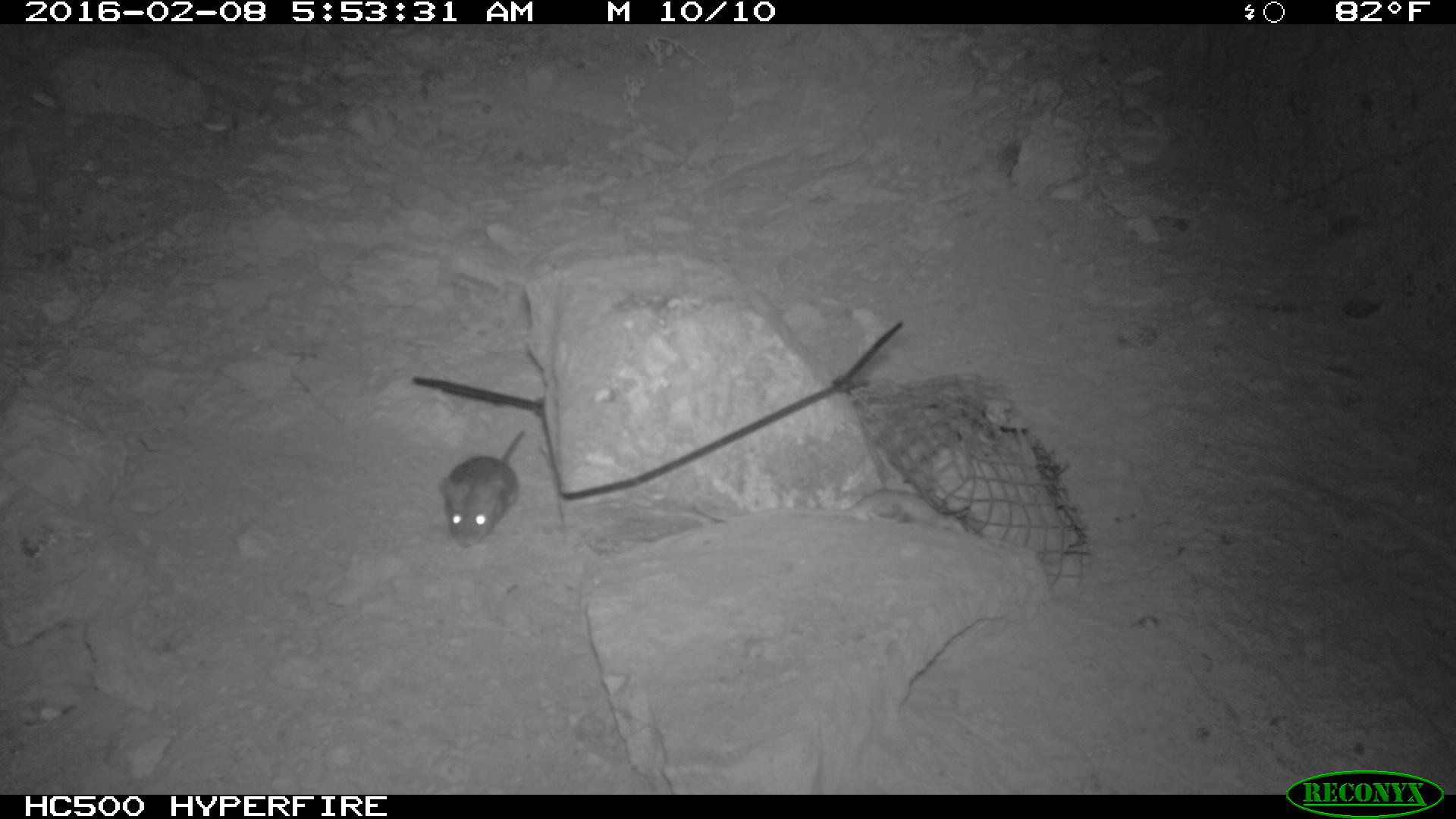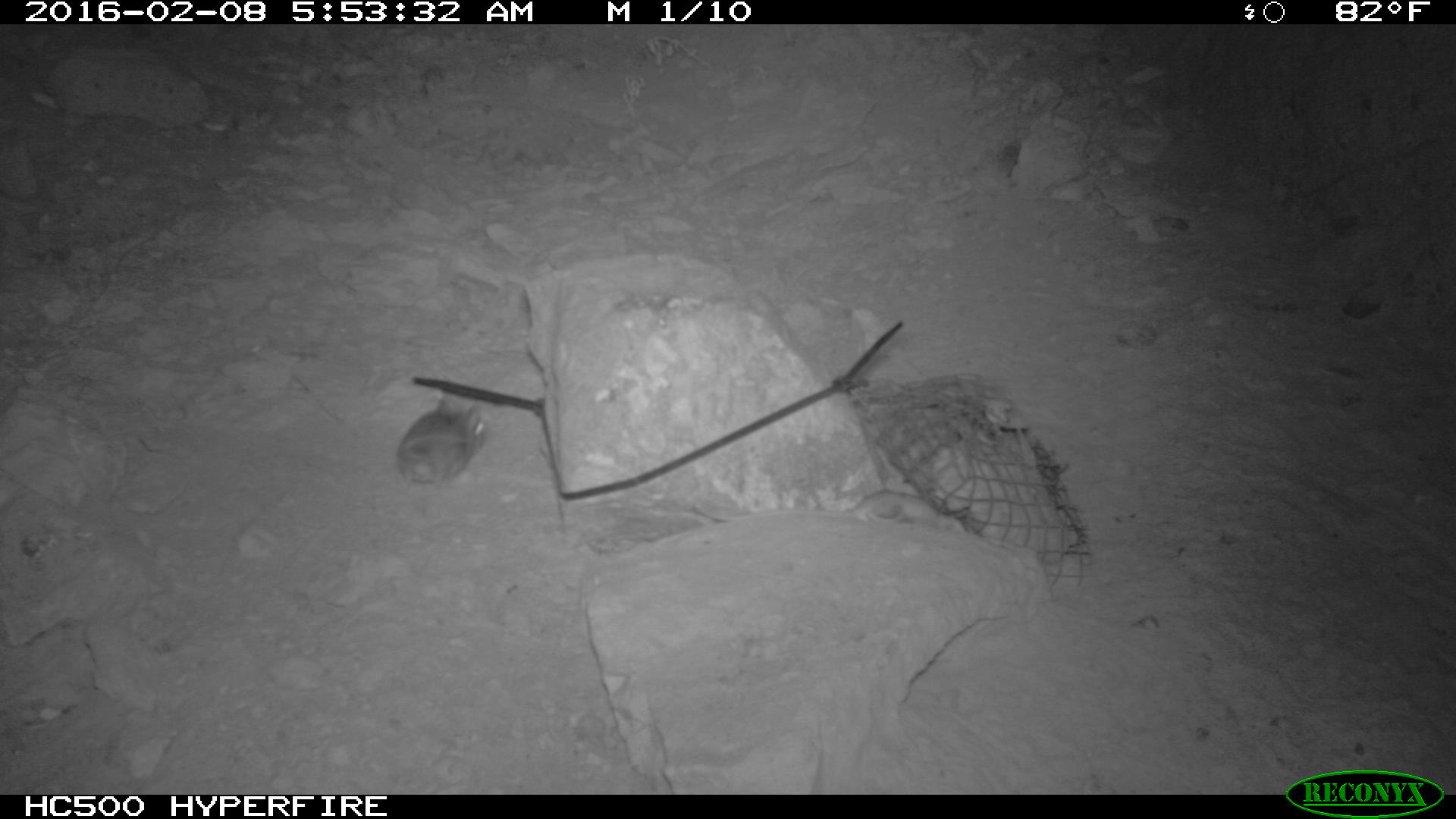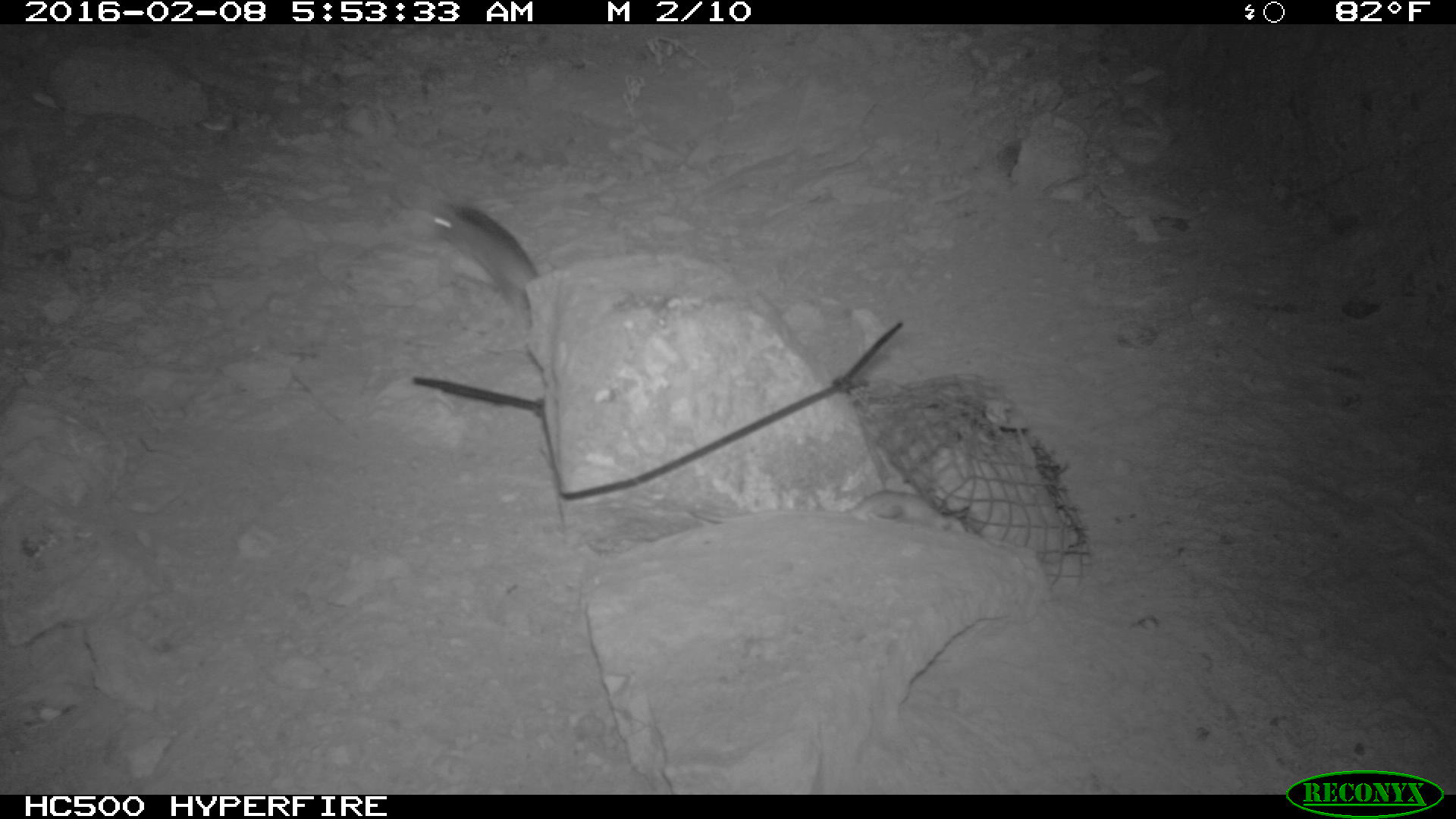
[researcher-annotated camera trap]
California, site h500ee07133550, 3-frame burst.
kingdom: Animalia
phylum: Chordata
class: Mammalia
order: Rodentia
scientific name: Rodentia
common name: rodent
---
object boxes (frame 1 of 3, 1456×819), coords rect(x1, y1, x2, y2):
rodent: rect(436, 428, 527, 548)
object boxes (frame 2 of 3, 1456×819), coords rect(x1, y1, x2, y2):
rodent: rect(692, 489, 967, 535); rect(396, 394, 487, 490)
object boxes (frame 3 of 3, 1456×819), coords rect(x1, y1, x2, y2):
rodent: rect(410, 193, 544, 301); rect(690, 485, 977, 534)